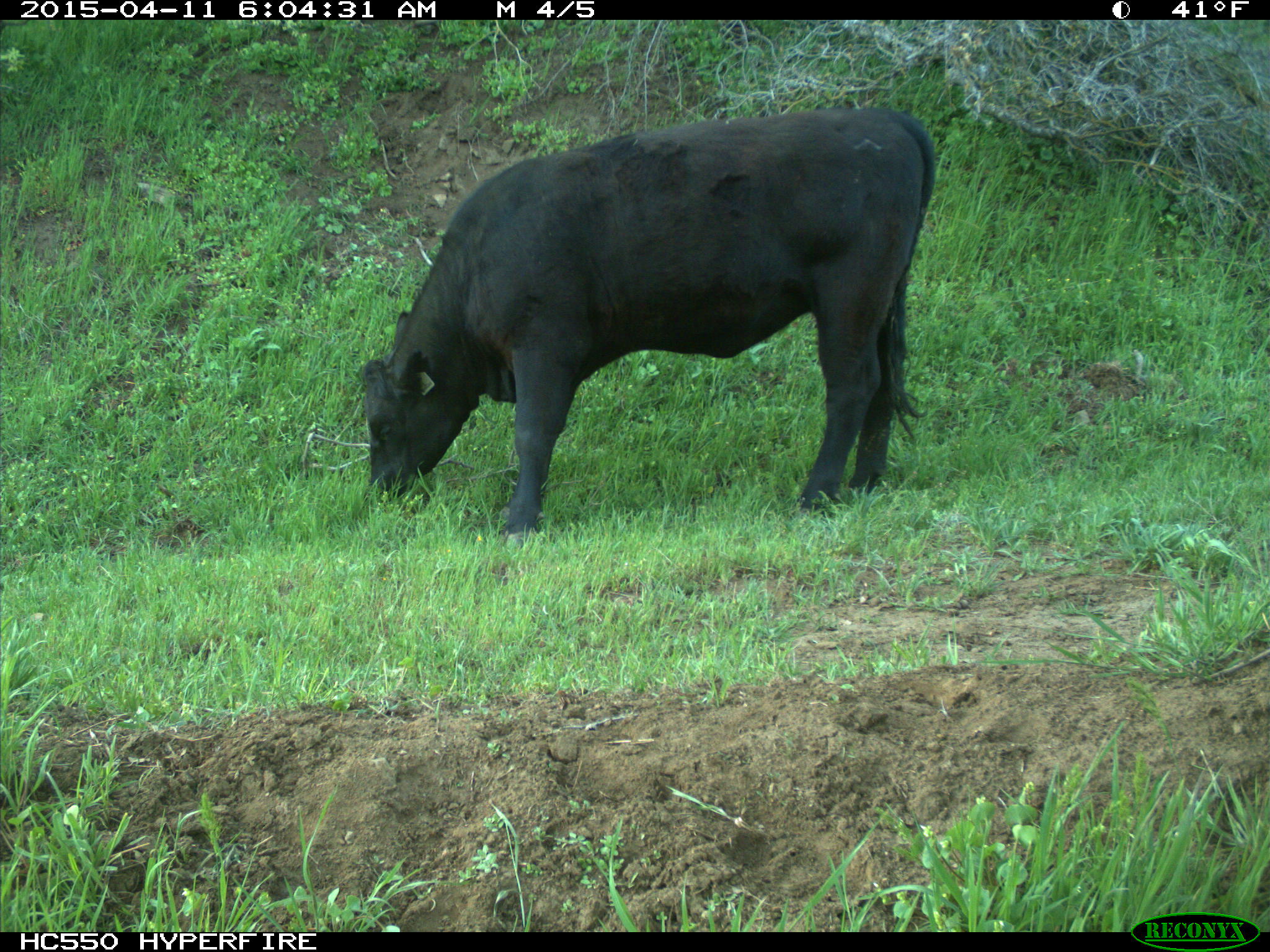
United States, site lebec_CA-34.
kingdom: Animalia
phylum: Chordata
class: Mammalia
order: Artiodactyla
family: Bovidae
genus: Bos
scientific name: Bos taurus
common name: domestic cow